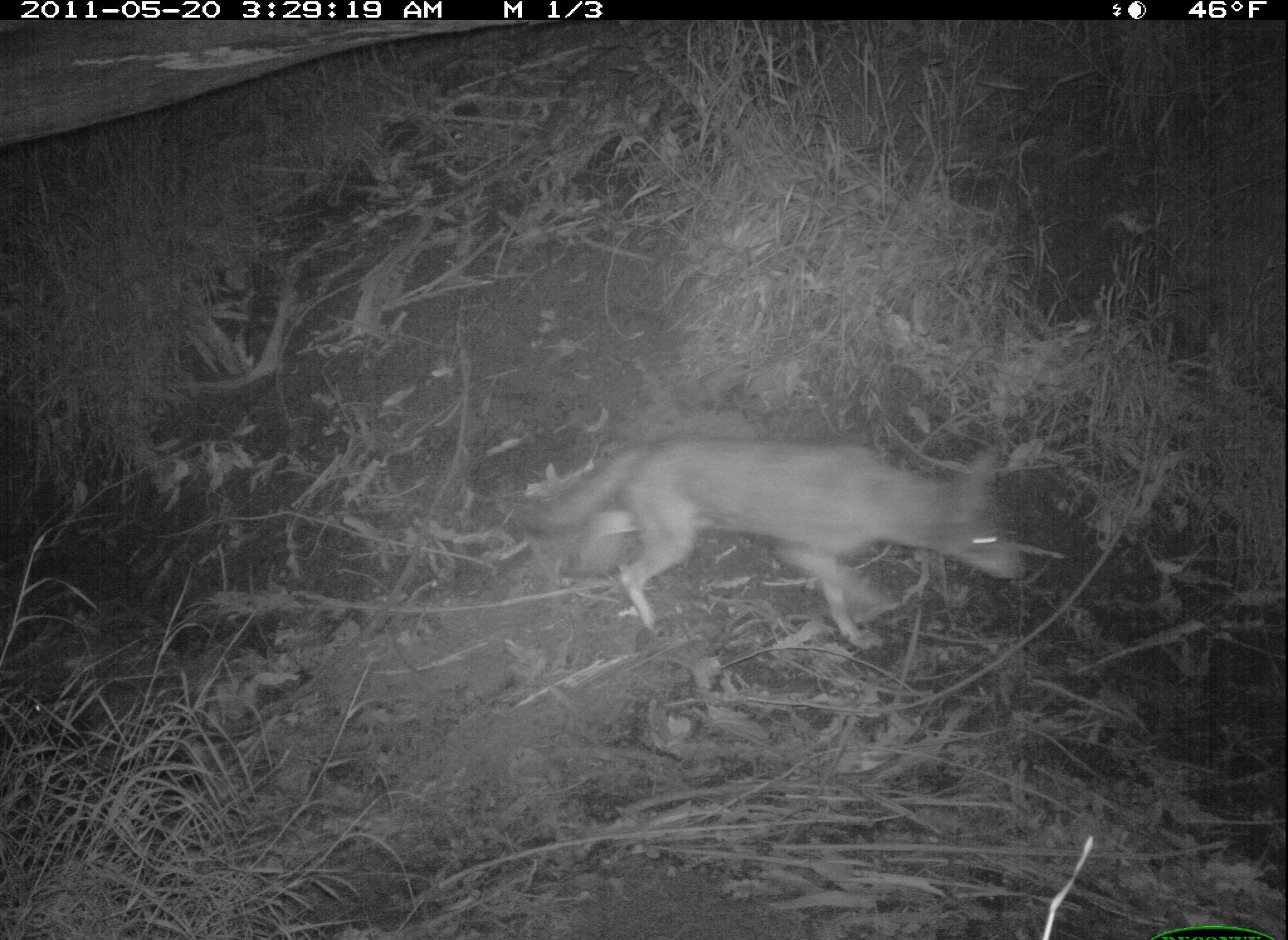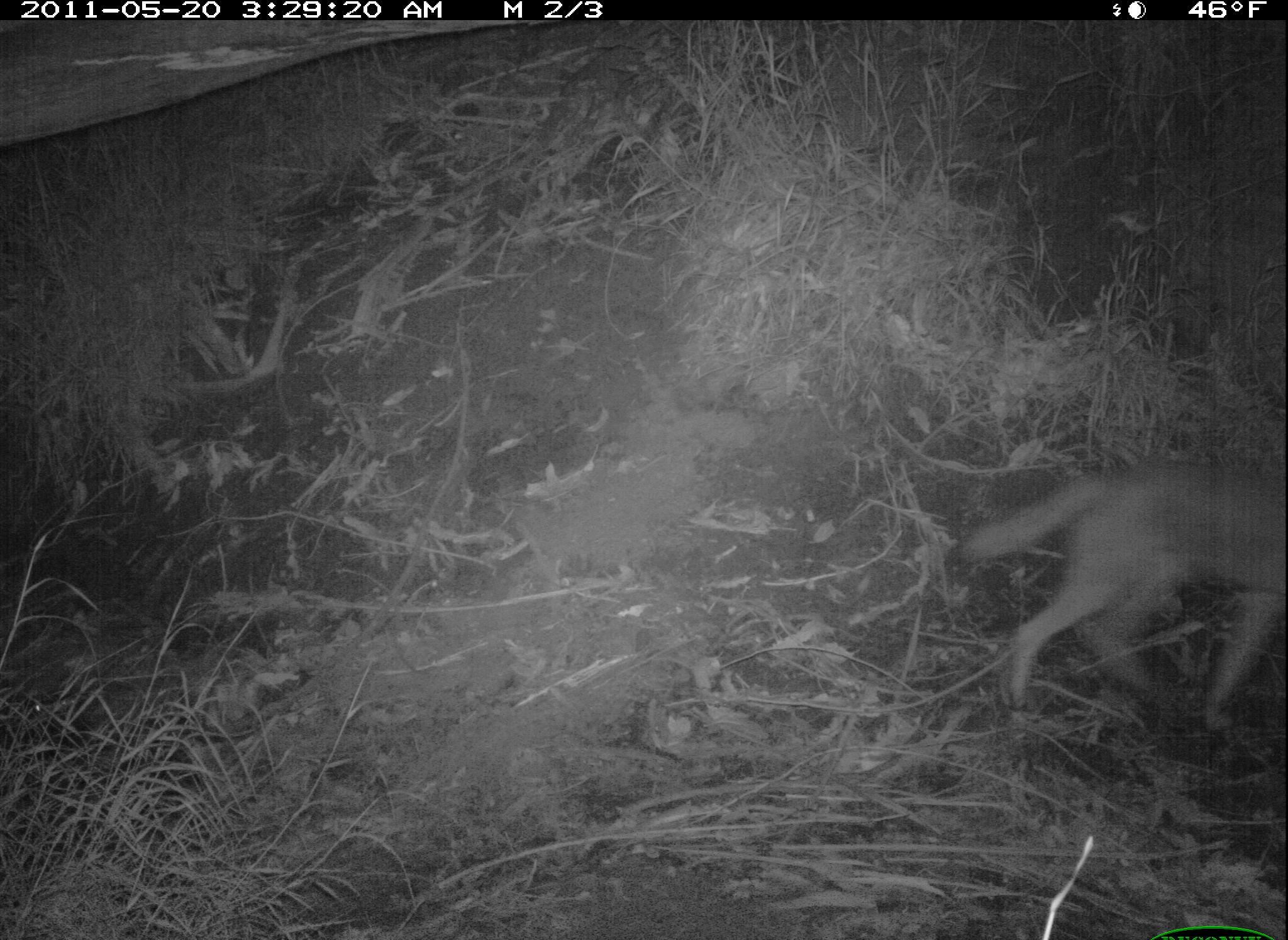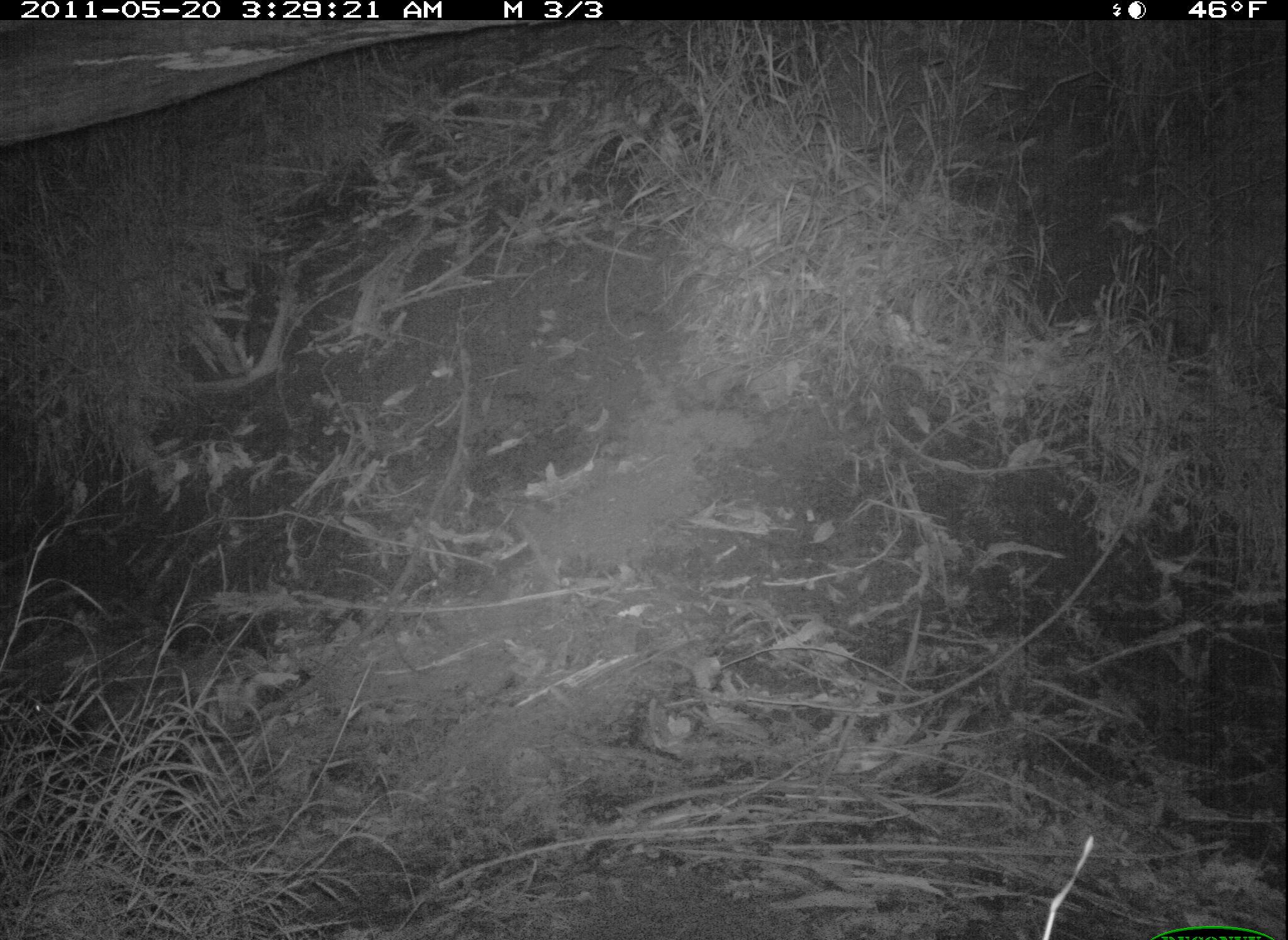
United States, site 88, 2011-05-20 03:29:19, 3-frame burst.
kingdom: Animalia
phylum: Chordata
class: Mammalia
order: Carnivora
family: Canidae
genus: Canis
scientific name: Canis latrans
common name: coyote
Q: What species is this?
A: Coyote (Canis latrans).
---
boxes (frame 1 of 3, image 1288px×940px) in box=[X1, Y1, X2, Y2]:
coyote: box=[506, 408, 1064, 633]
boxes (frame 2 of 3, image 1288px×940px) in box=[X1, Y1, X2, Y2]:
coyote: box=[929, 437, 1285, 757]